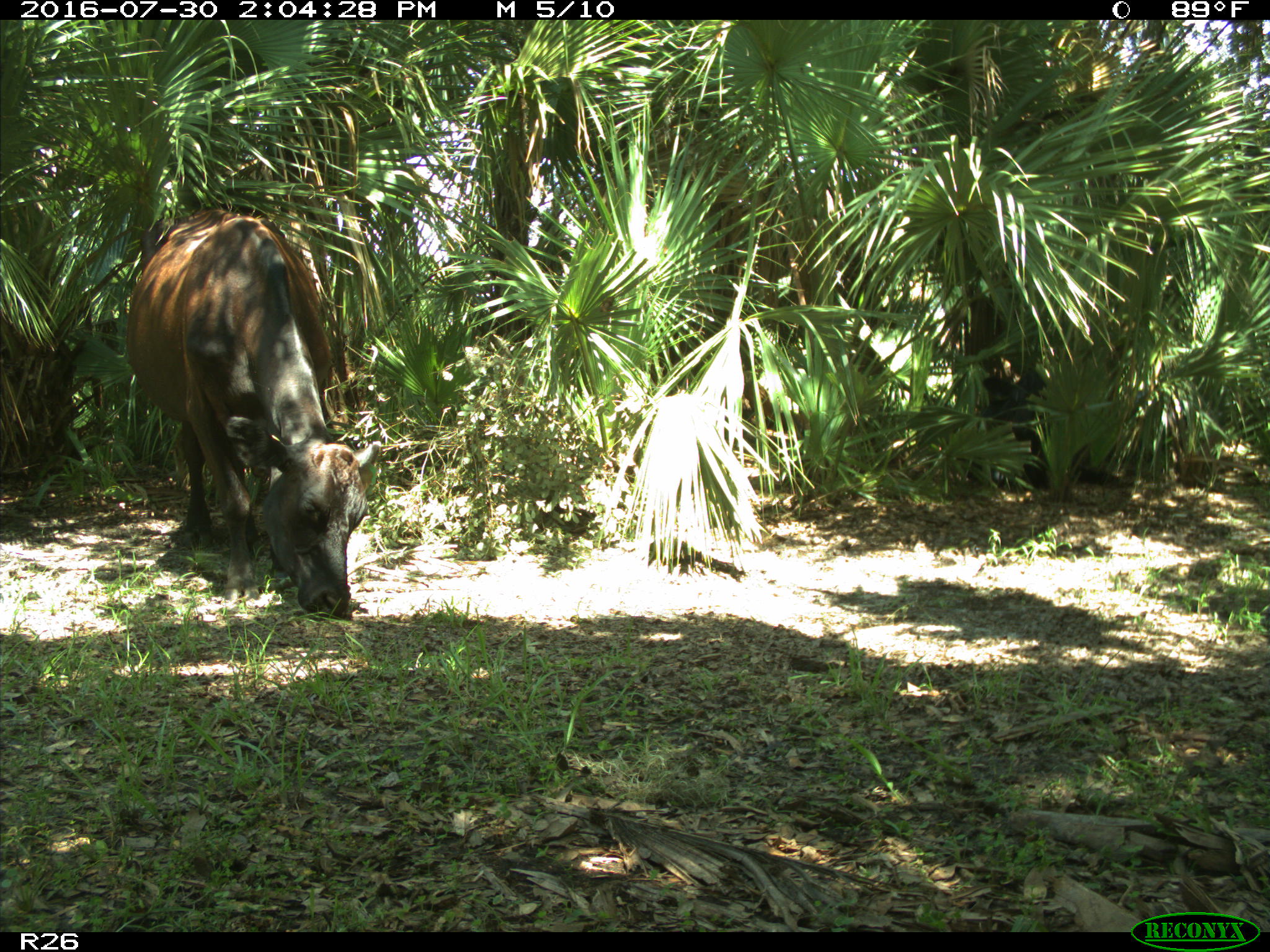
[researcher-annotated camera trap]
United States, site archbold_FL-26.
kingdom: Animalia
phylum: Chordata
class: Mammalia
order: Artiodactyla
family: Bovidae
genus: Bos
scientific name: Bos taurus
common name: domestic cow